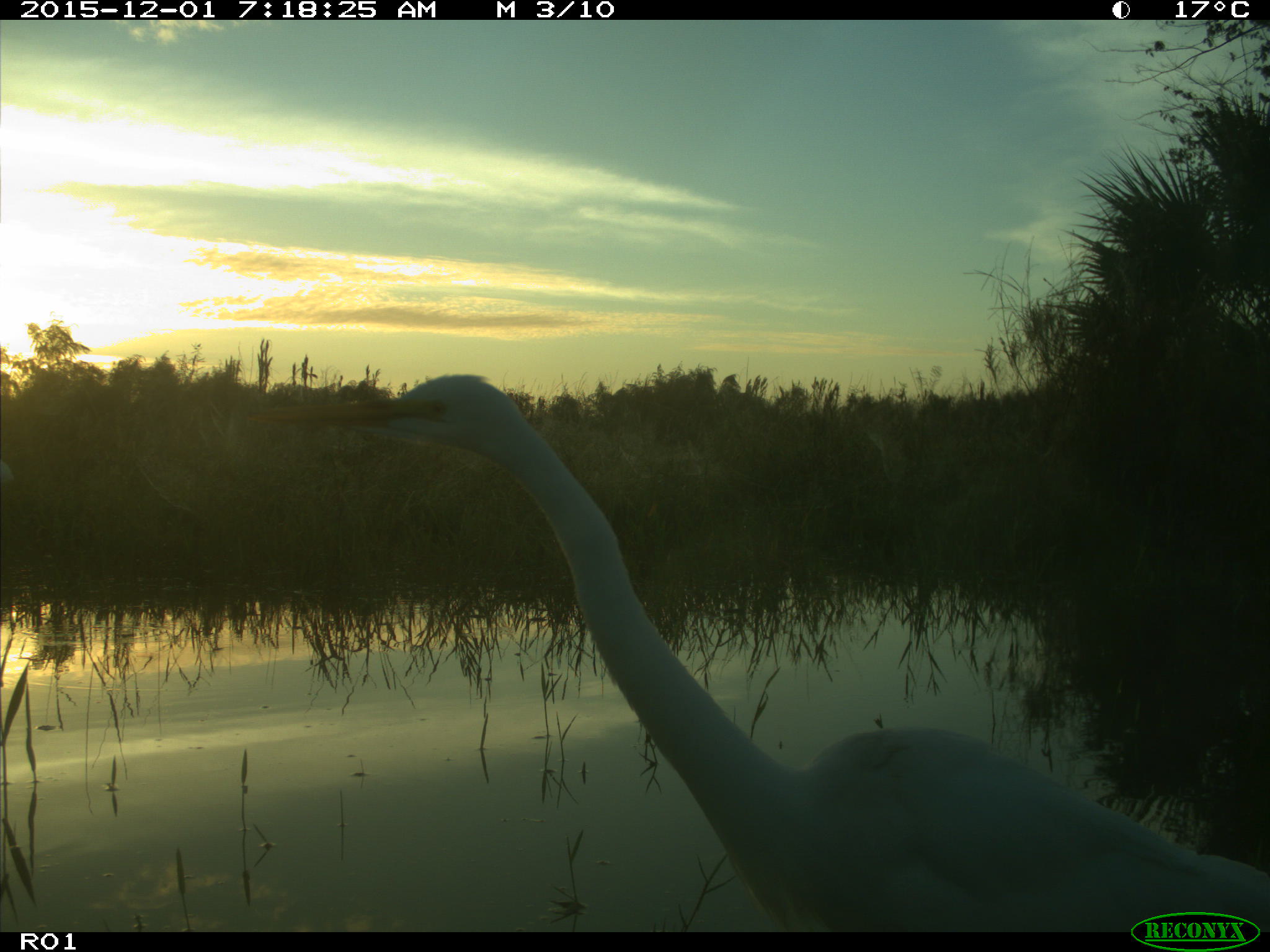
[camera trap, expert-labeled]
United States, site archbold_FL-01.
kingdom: Animalia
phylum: Chordata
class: Aves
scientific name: Aves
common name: birds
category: unidentified bird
Unidentified bird (birds) (Aves).